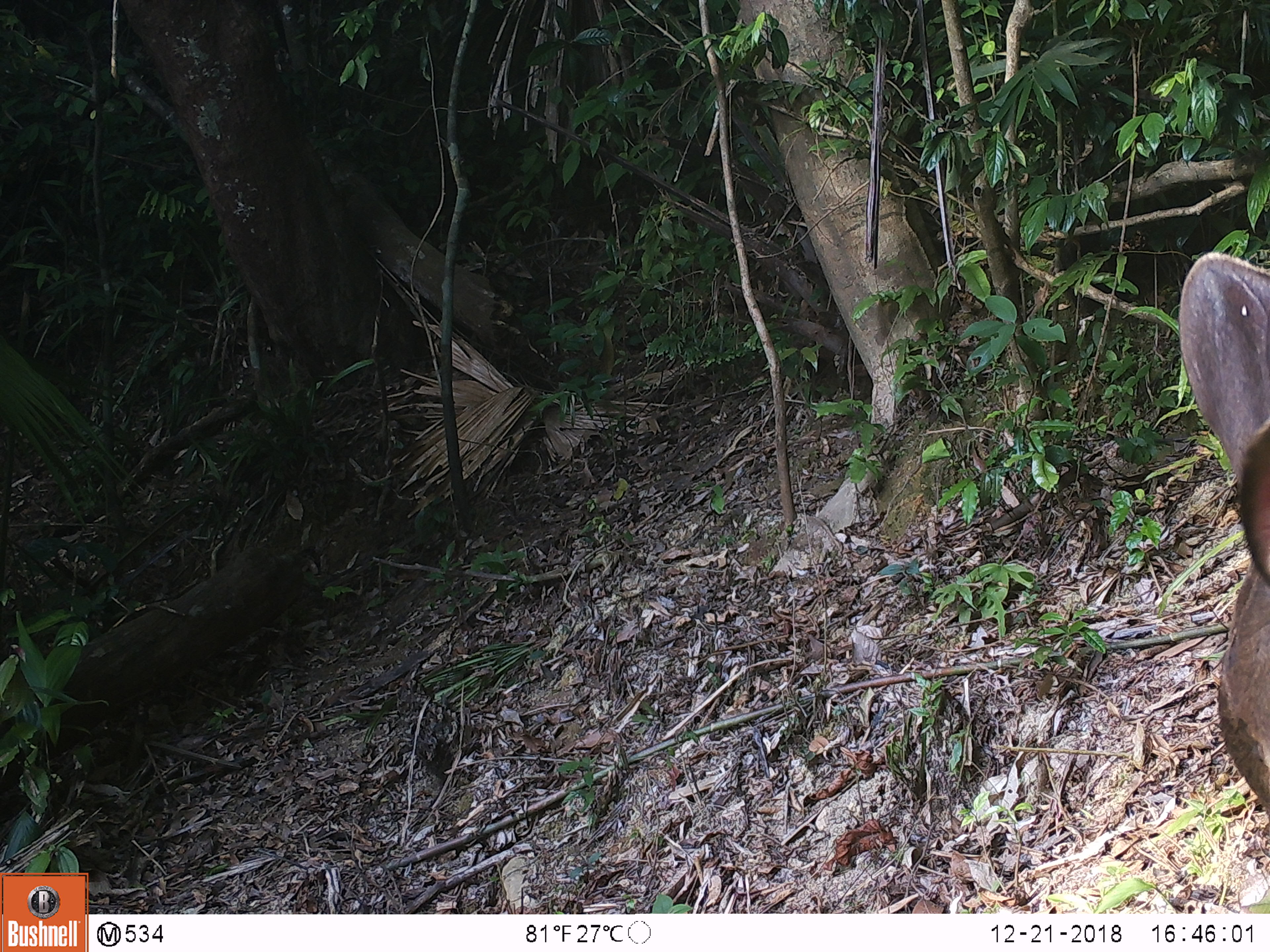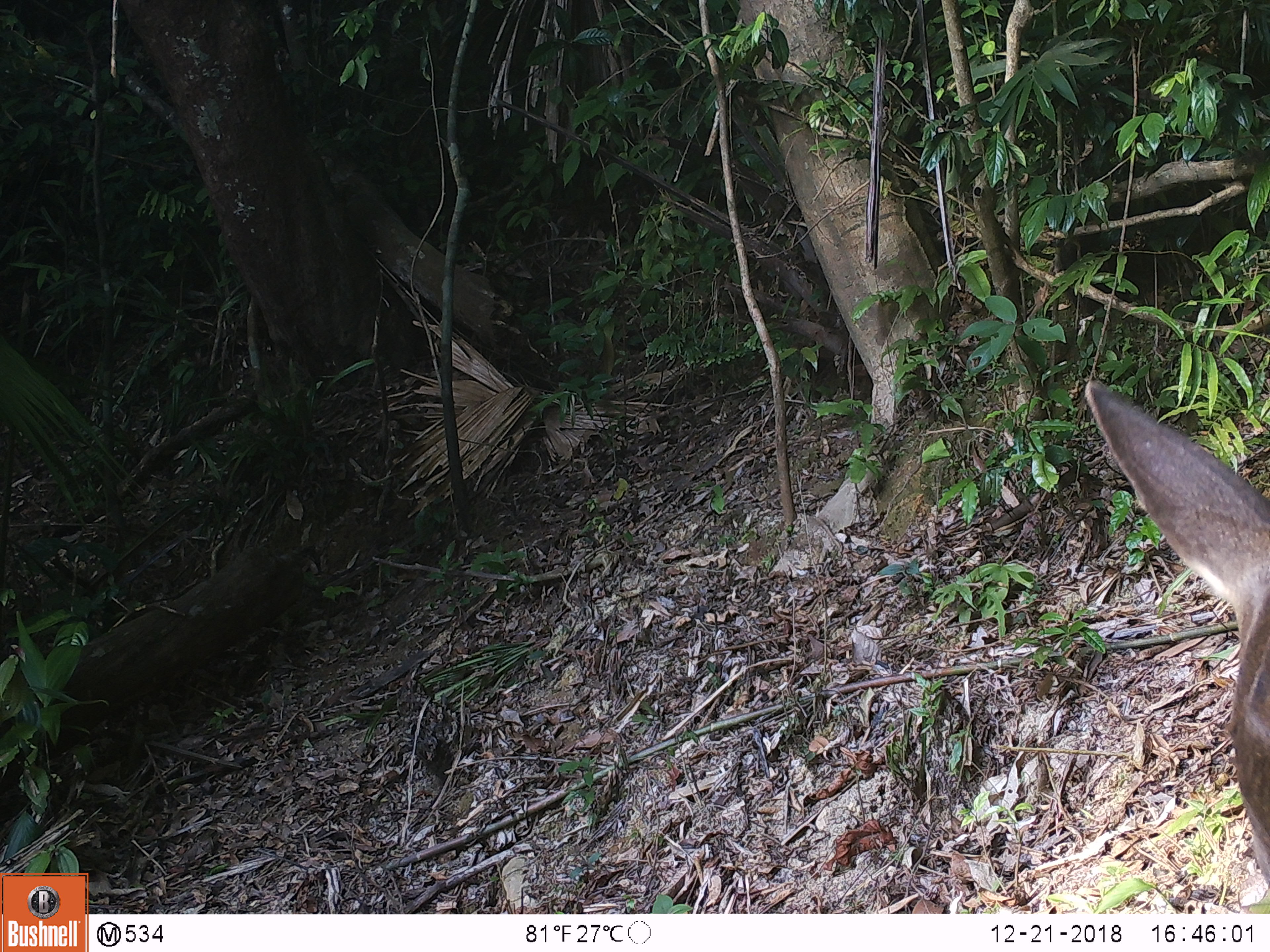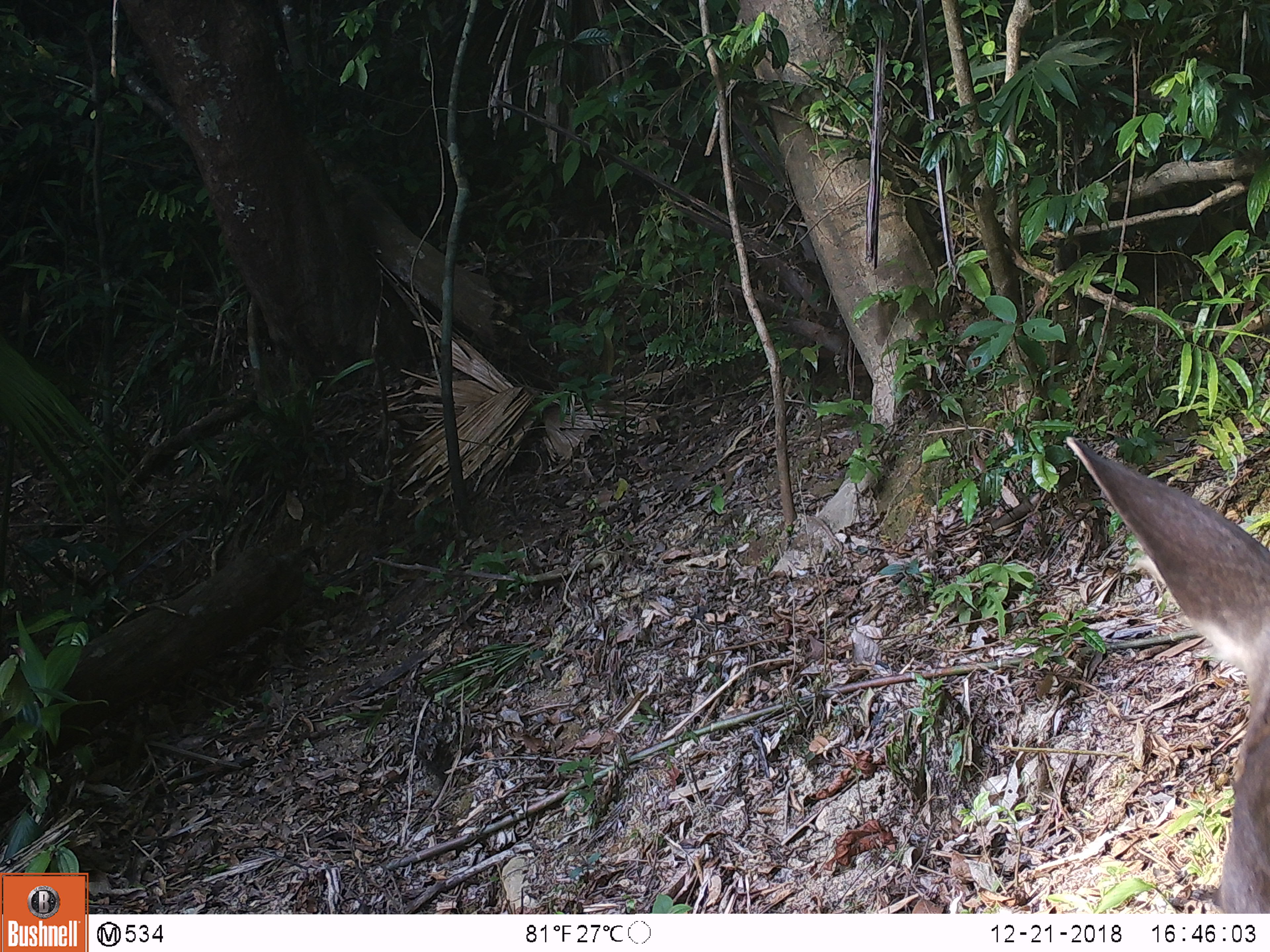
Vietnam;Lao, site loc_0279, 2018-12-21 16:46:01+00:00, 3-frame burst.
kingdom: Animalia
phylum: Chordata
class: Mammalia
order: Artiodactyla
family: Cervidae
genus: Rusa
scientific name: Rusa unicolor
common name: sambar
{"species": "sambar (Rusa unicolor)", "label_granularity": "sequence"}